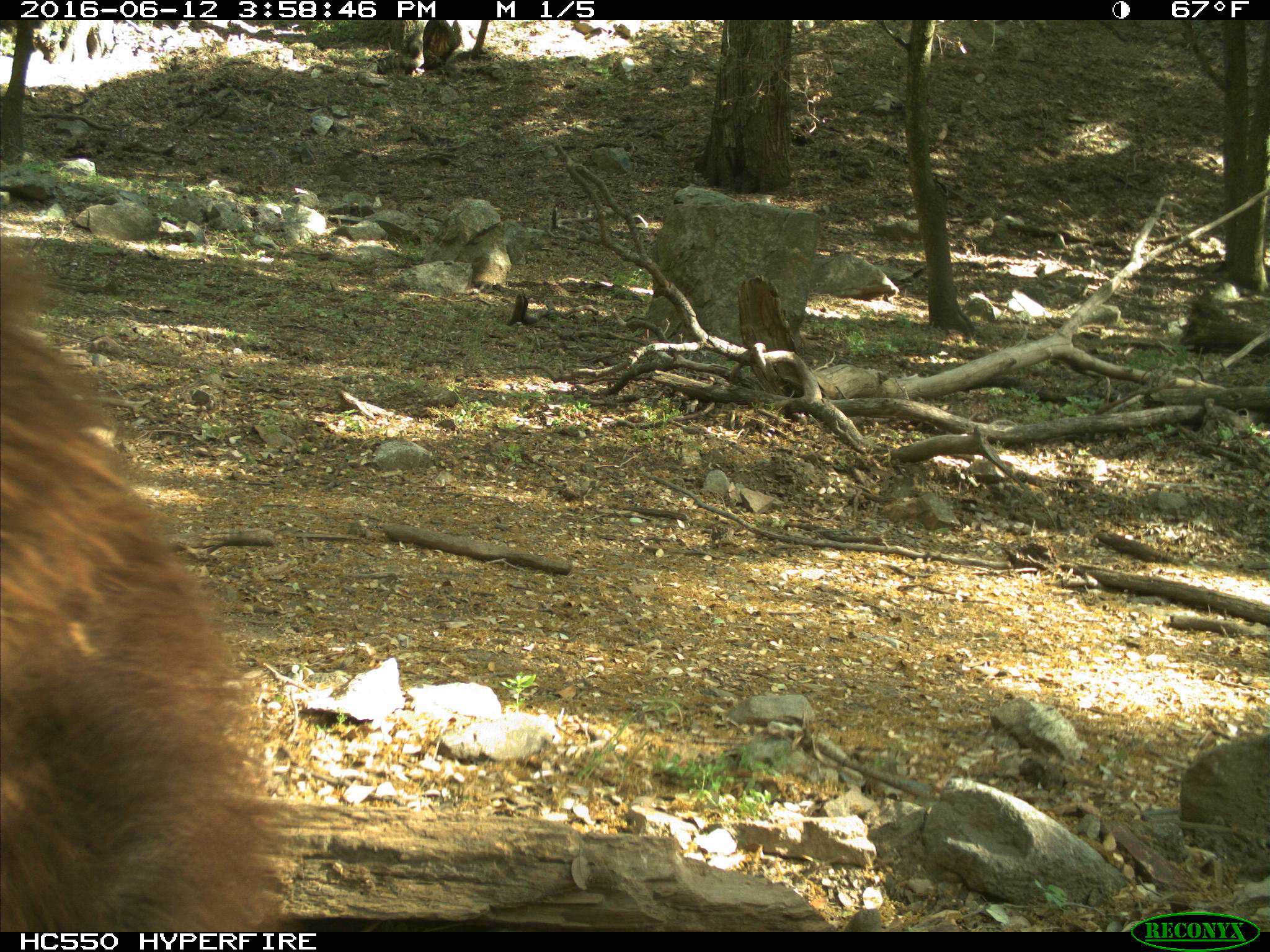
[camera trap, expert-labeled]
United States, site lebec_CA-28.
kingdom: Animalia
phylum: Chordata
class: Mammalia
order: Carnivora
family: Ursidae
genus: Ursus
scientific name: Ursus americanus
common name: american black bear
Ursus americanus (american black bear).